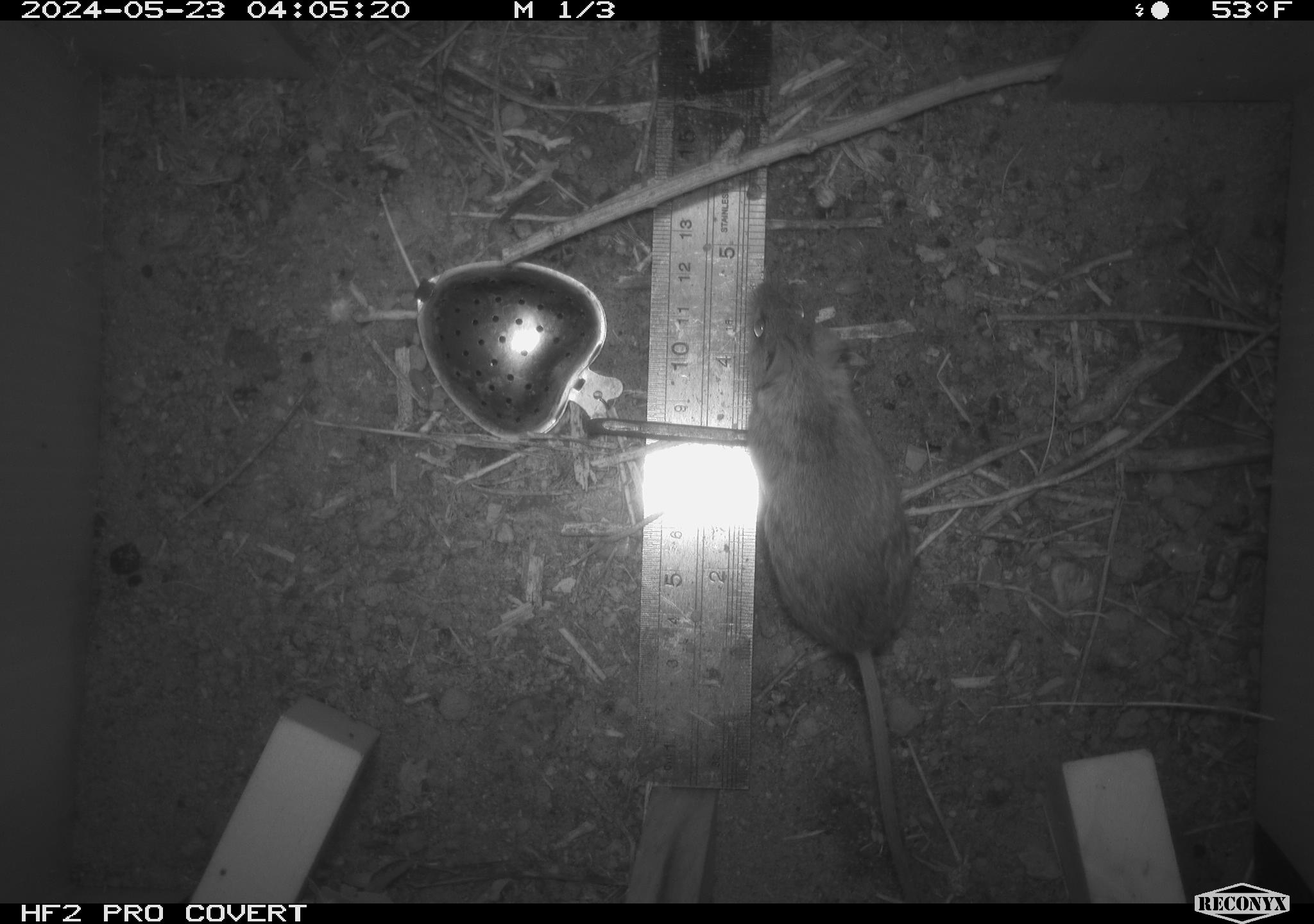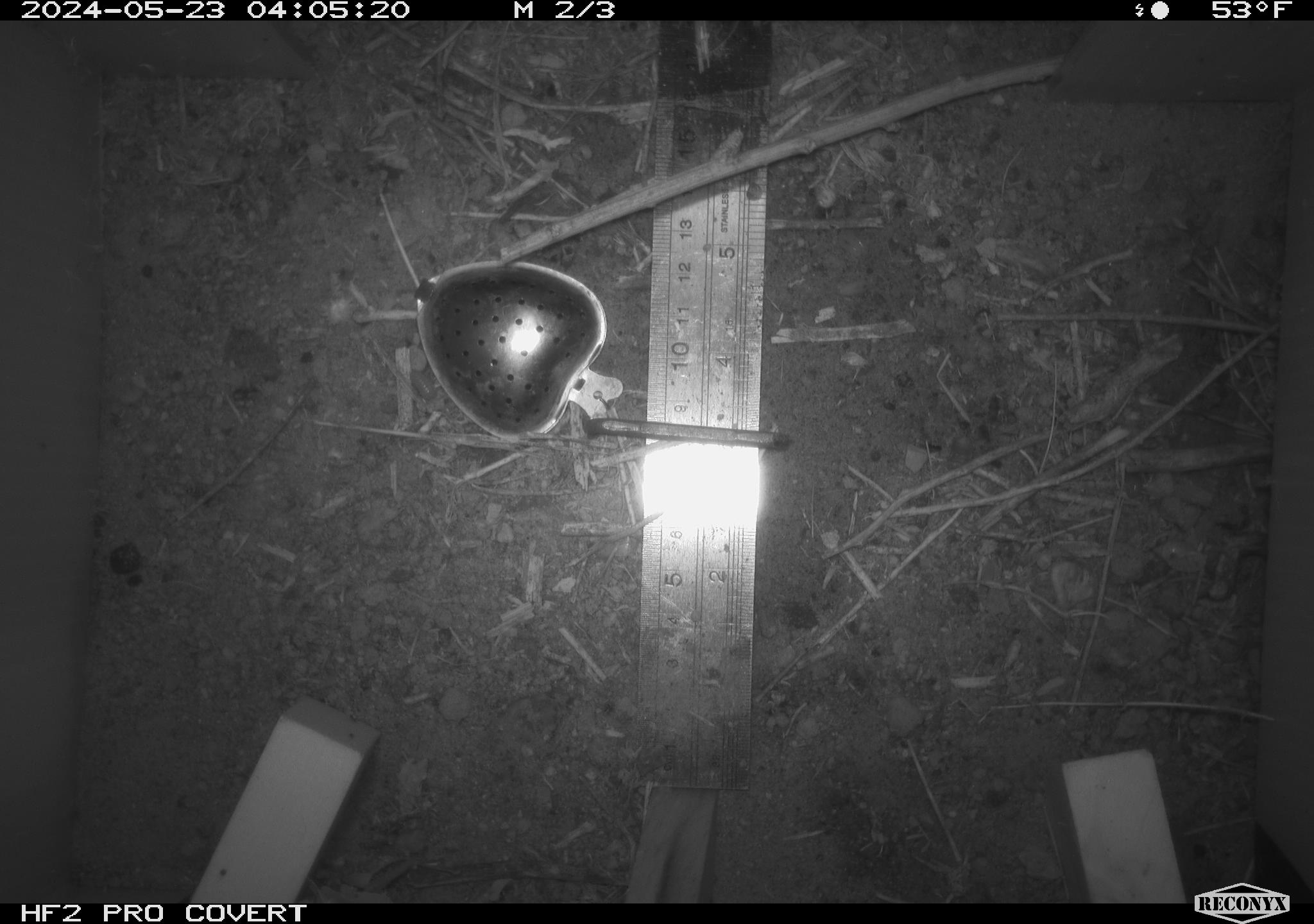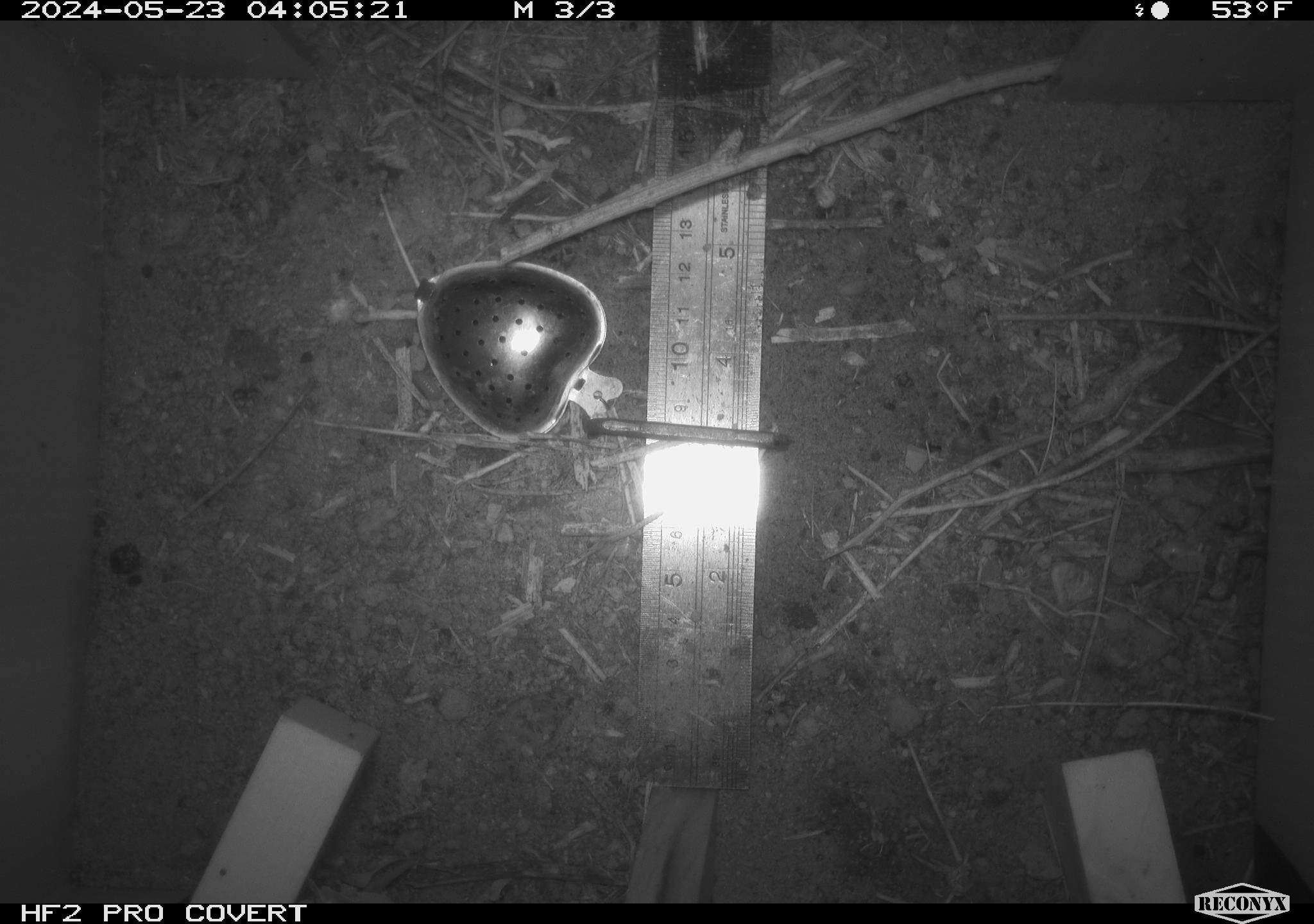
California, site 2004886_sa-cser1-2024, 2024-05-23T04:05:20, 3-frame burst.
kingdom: Animalia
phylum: Chordata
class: Mammalia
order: Rodentia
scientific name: Rodentia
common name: rodent